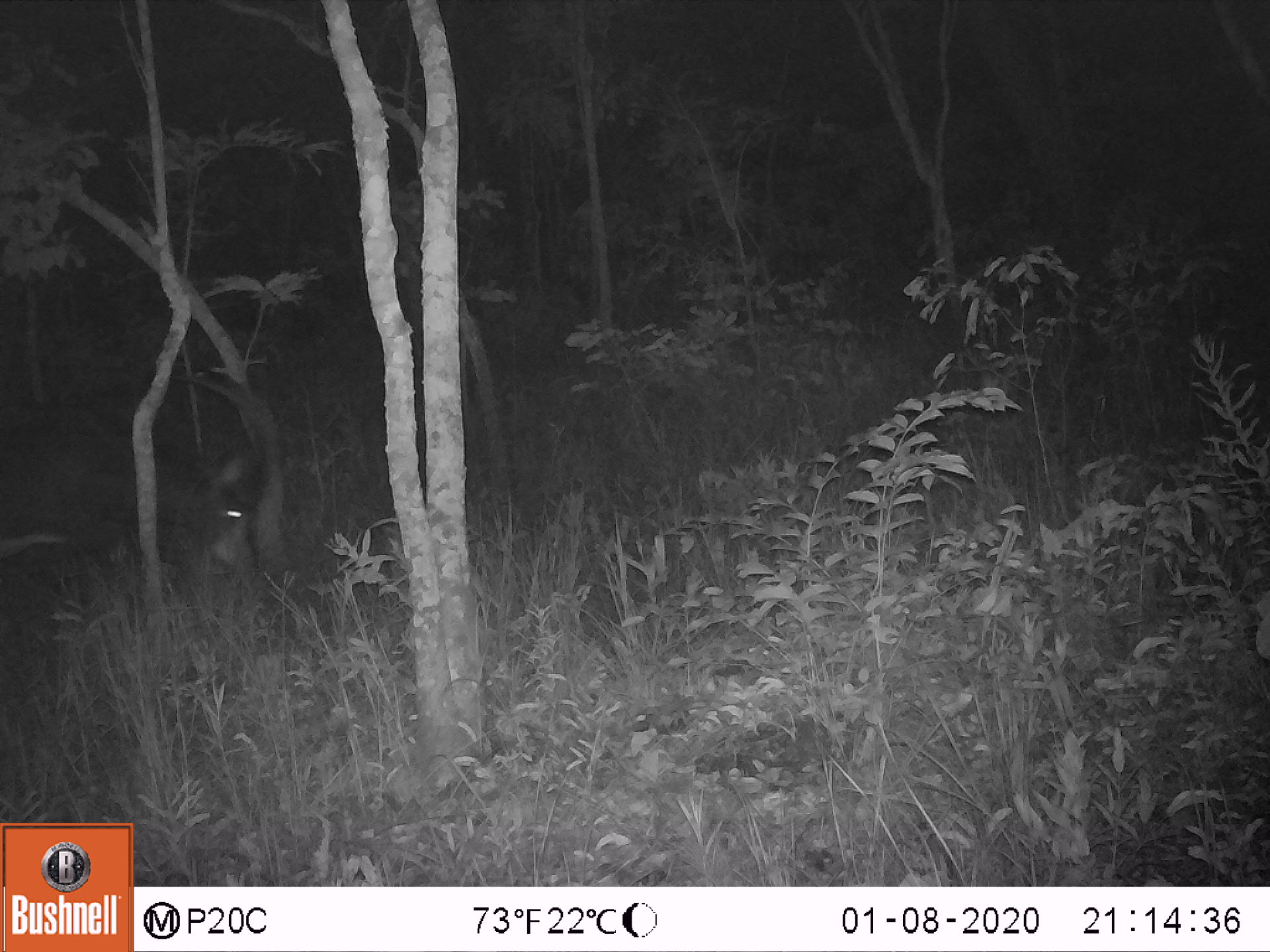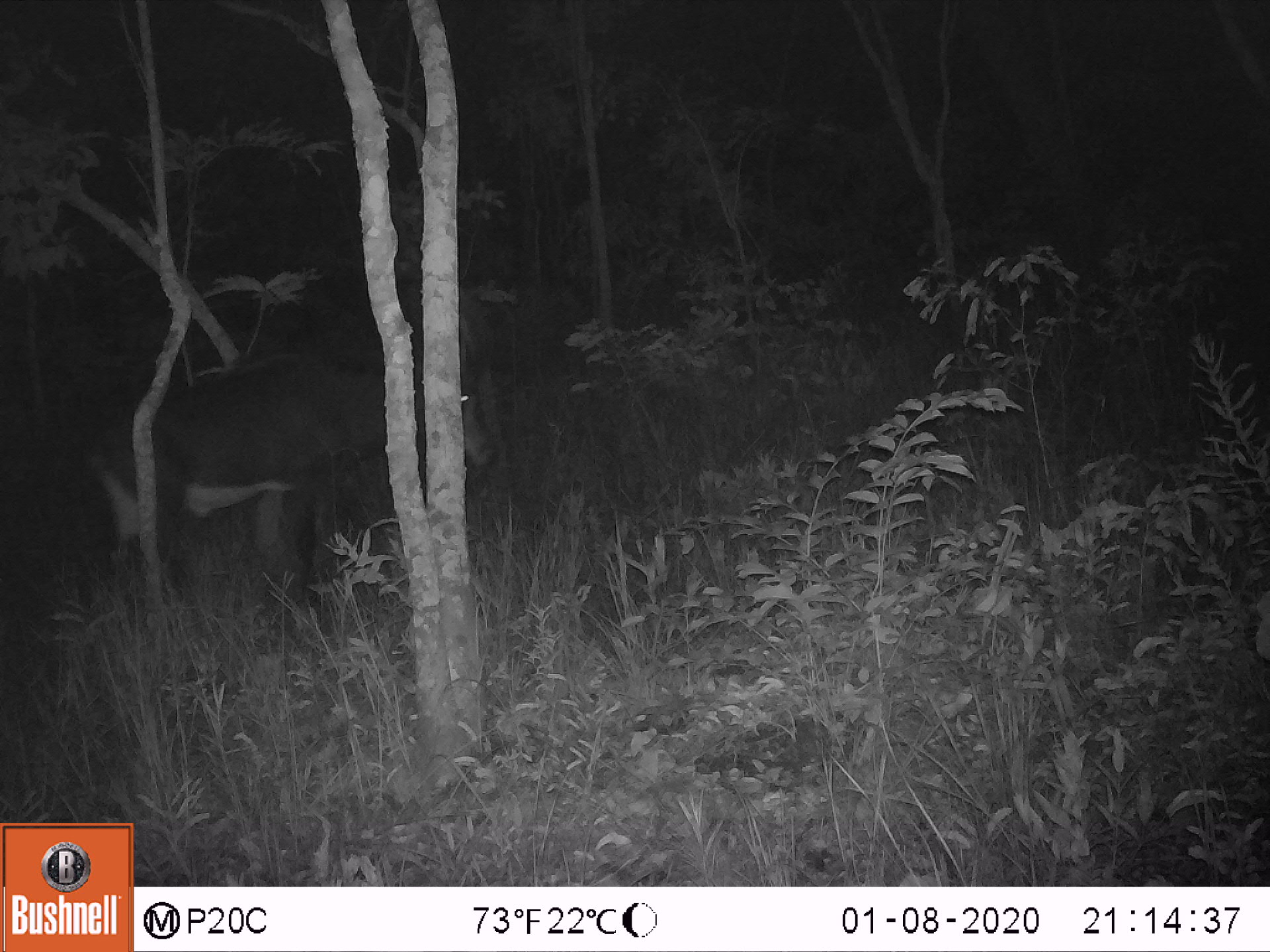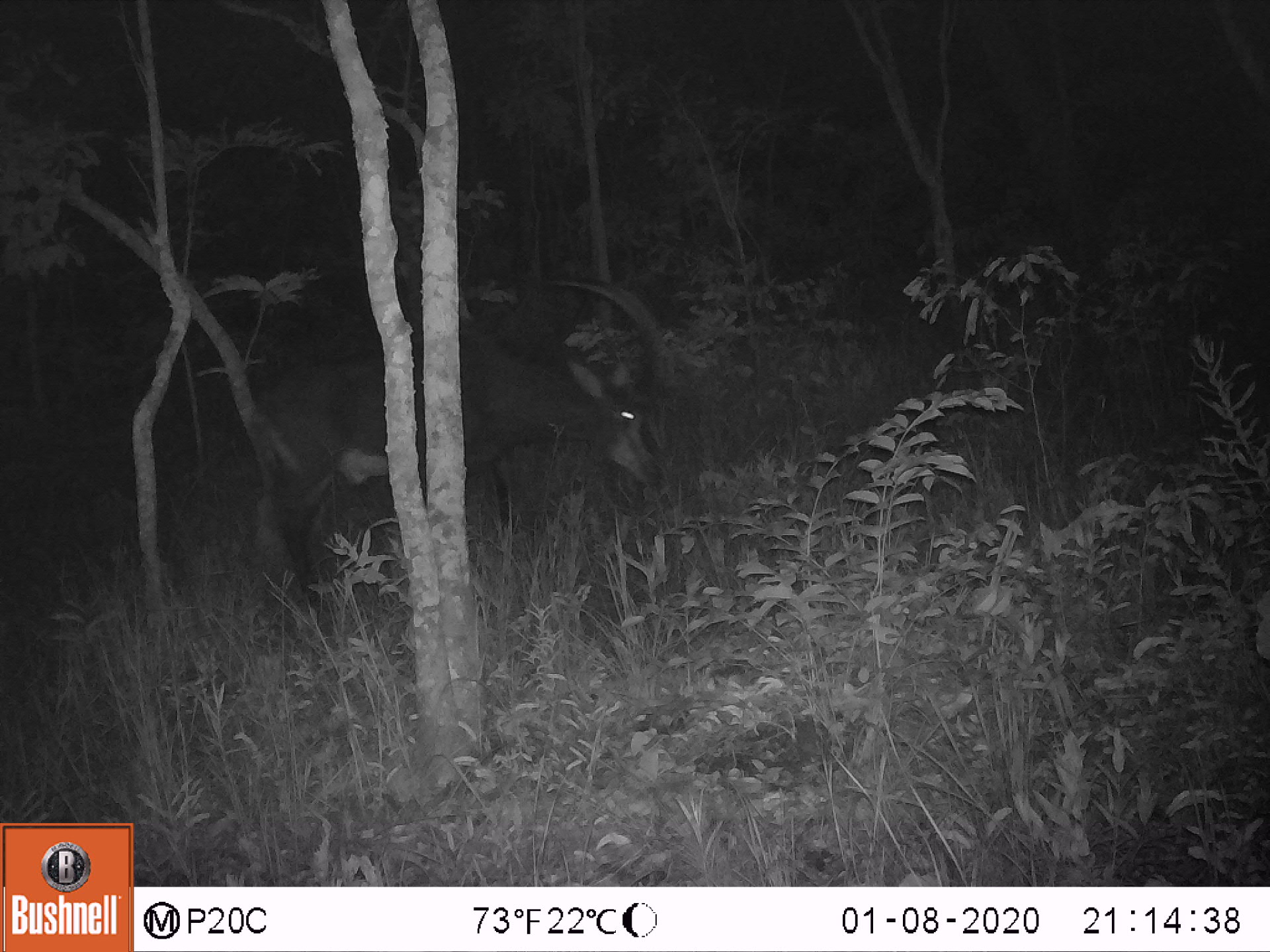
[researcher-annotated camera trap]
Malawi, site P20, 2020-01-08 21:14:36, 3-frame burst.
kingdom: Animalia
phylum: Chordata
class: Mammalia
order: Artiodactyla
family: Bovidae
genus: Hippotragus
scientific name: Hippotragus niger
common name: sable antelope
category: sable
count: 1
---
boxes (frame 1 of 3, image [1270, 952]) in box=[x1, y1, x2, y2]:
sable: box=[3, 358, 288, 617]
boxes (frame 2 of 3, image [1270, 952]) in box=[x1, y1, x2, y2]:
sable: box=[96, 325, 494, 626]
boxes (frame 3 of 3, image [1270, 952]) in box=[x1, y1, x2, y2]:
sable: box=[271, 277, 664, 649]